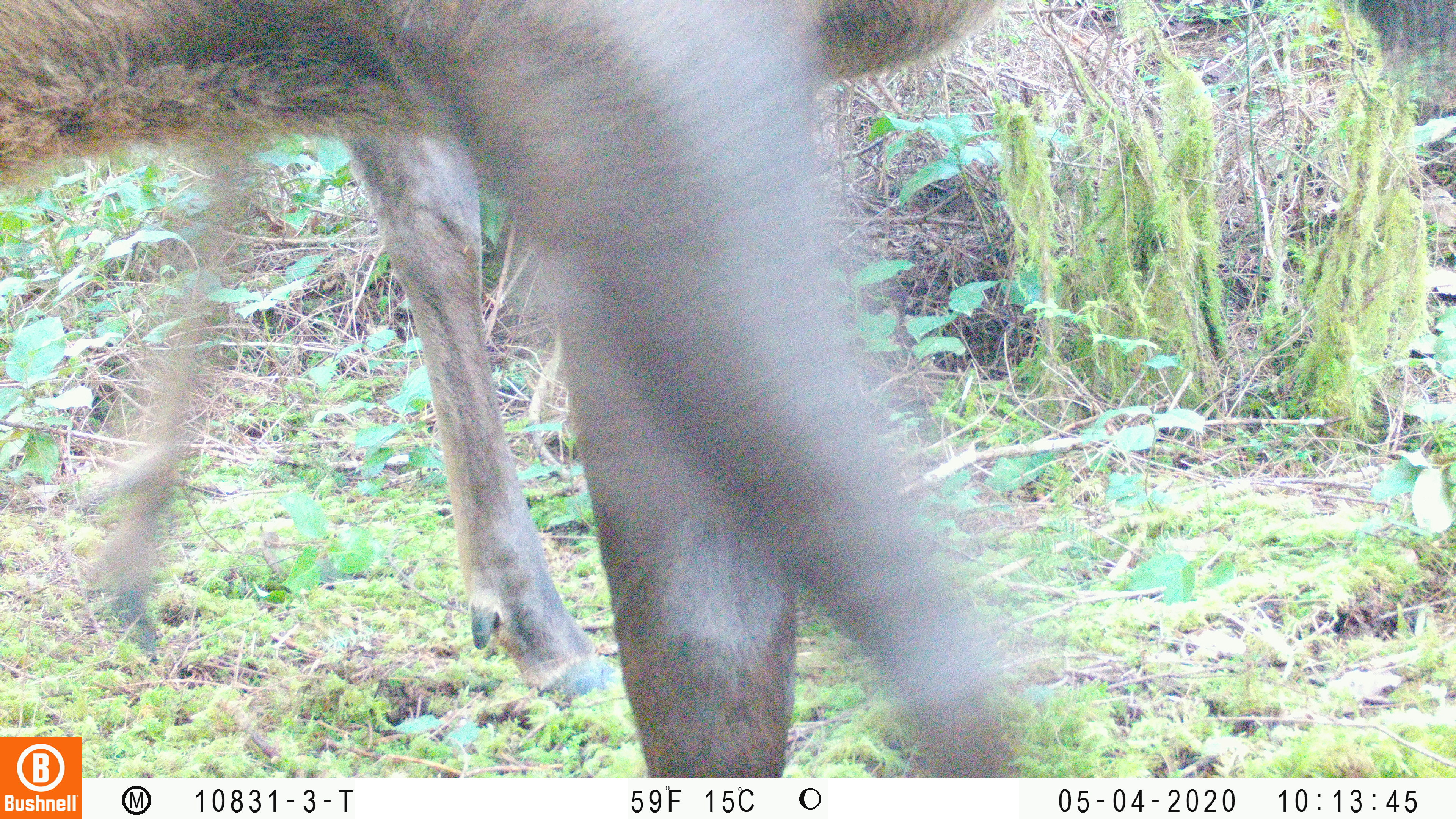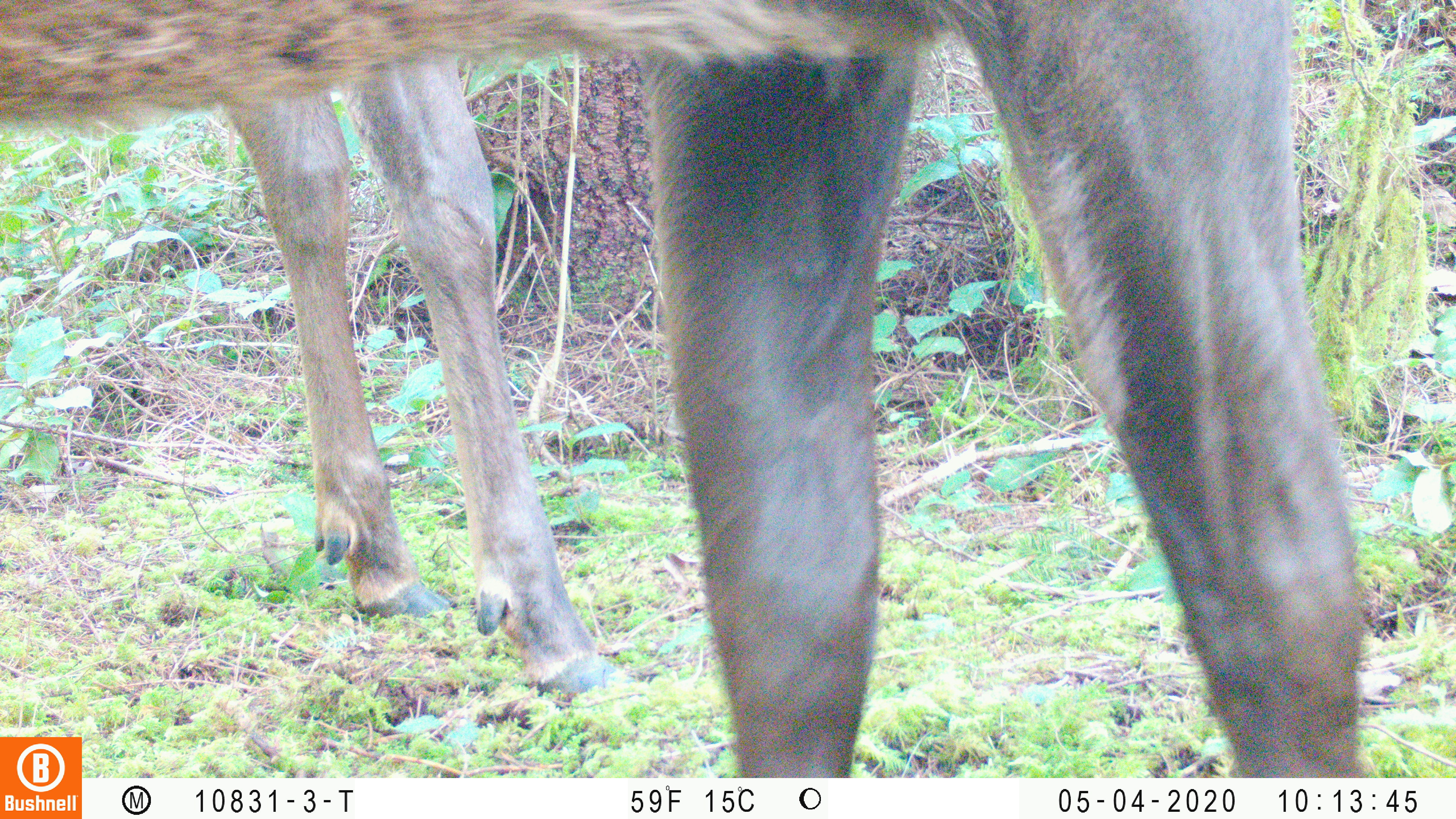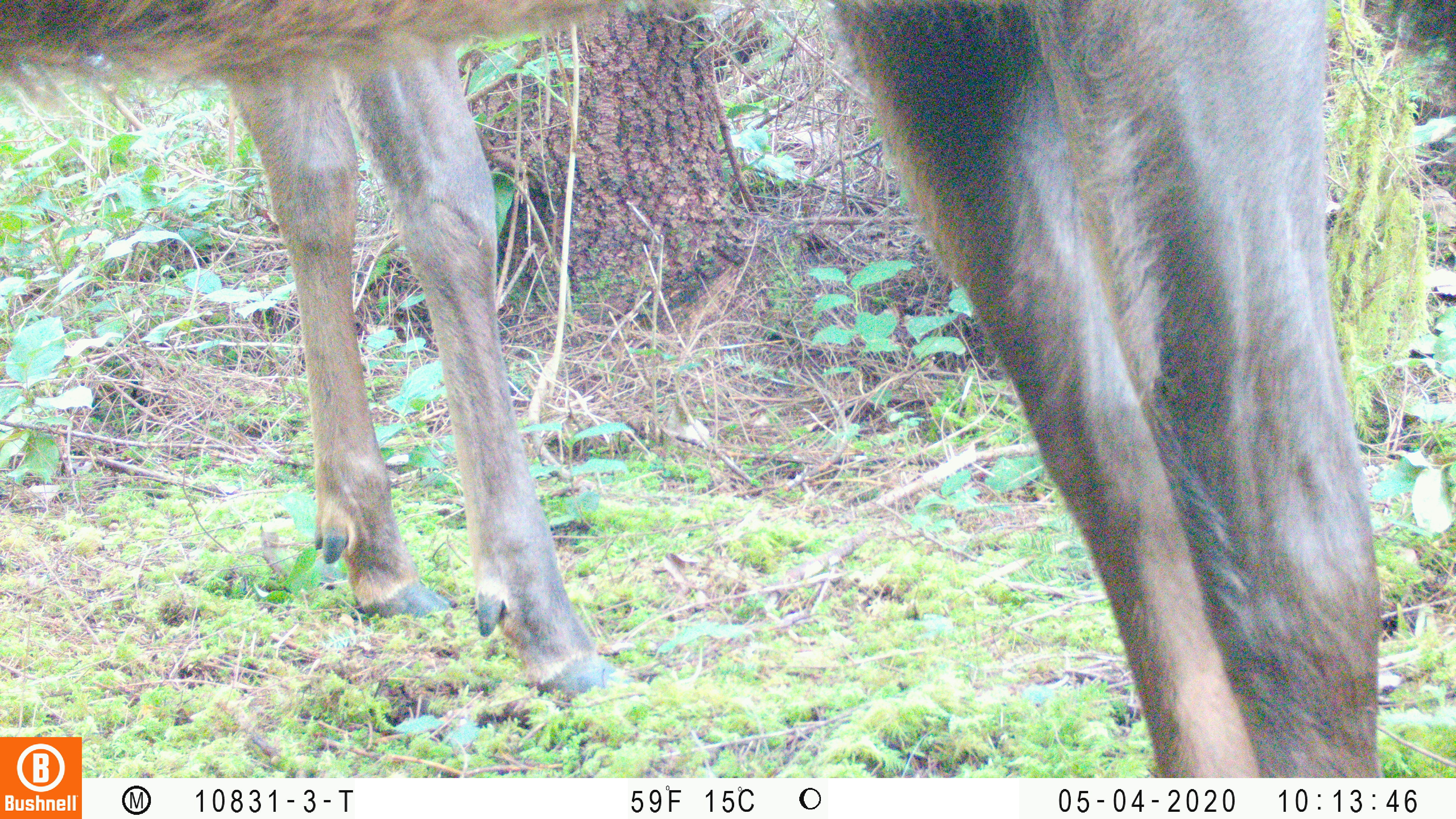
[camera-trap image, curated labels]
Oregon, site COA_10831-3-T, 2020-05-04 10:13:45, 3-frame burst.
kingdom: Animalia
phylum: Chordata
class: Mammalia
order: Artiodactyla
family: Cervidae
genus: Cervus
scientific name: Cervus canadensis roosevelti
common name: roosevelt elk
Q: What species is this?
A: Roosevelt elk (Cervus canadensis roosevelti).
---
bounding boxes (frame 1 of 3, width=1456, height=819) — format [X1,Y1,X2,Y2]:
roosevelt elk: [4,2,1001,730]; [84,145,622,704]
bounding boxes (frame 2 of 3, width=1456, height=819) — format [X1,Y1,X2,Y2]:
roosevelt elk: [0,1,1367,730]; [222,95,641,700]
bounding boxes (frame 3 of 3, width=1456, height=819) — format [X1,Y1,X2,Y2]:
roosevelt elk: [2,0,1386,732]; [230,78,637,700]